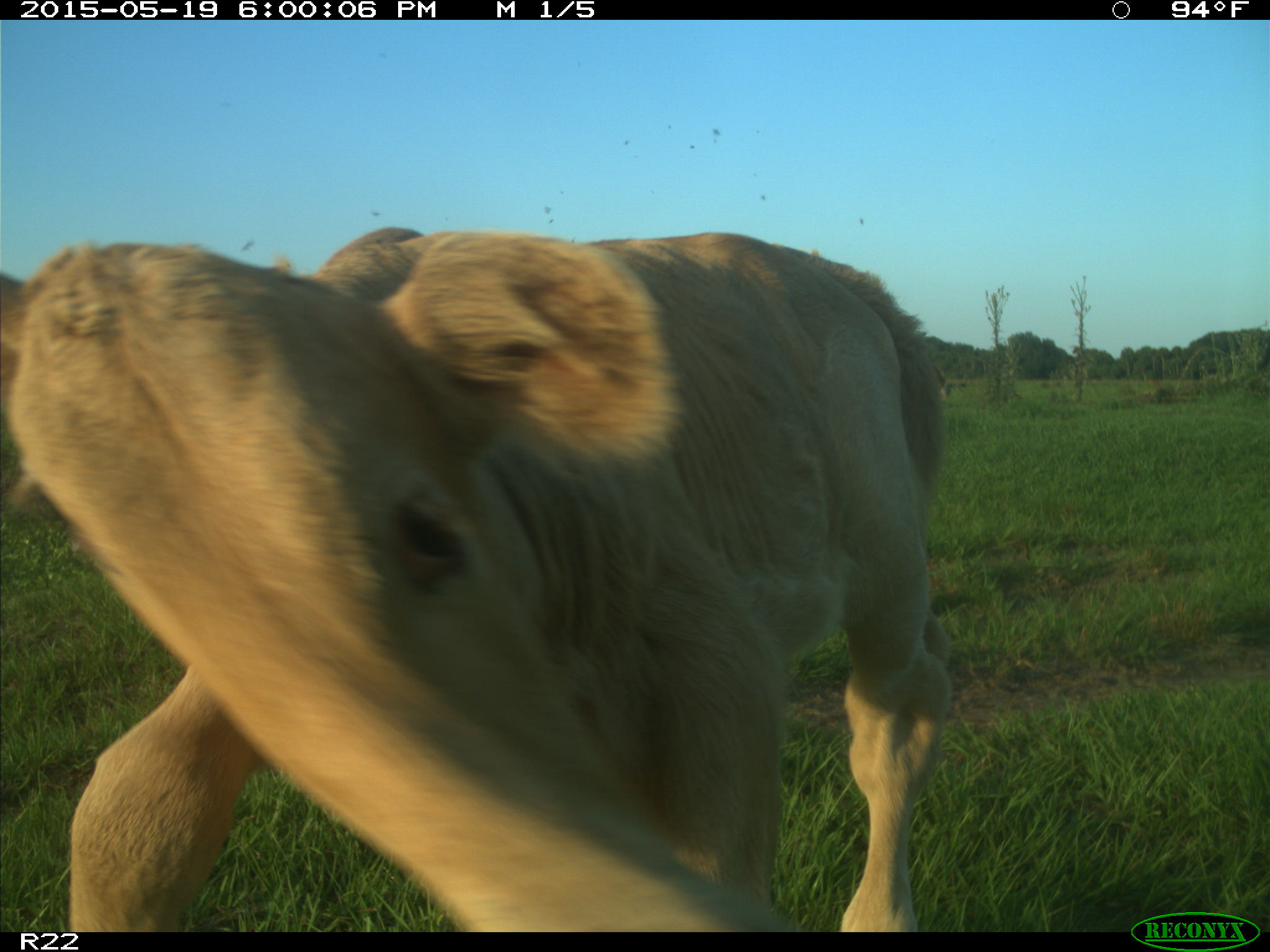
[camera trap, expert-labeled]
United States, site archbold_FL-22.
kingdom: Animalia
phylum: Chordata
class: Mammalia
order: Artiodactyla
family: Bovidae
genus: Bos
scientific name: Bos taurus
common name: domestic cow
Bos taurus (domestic cow).